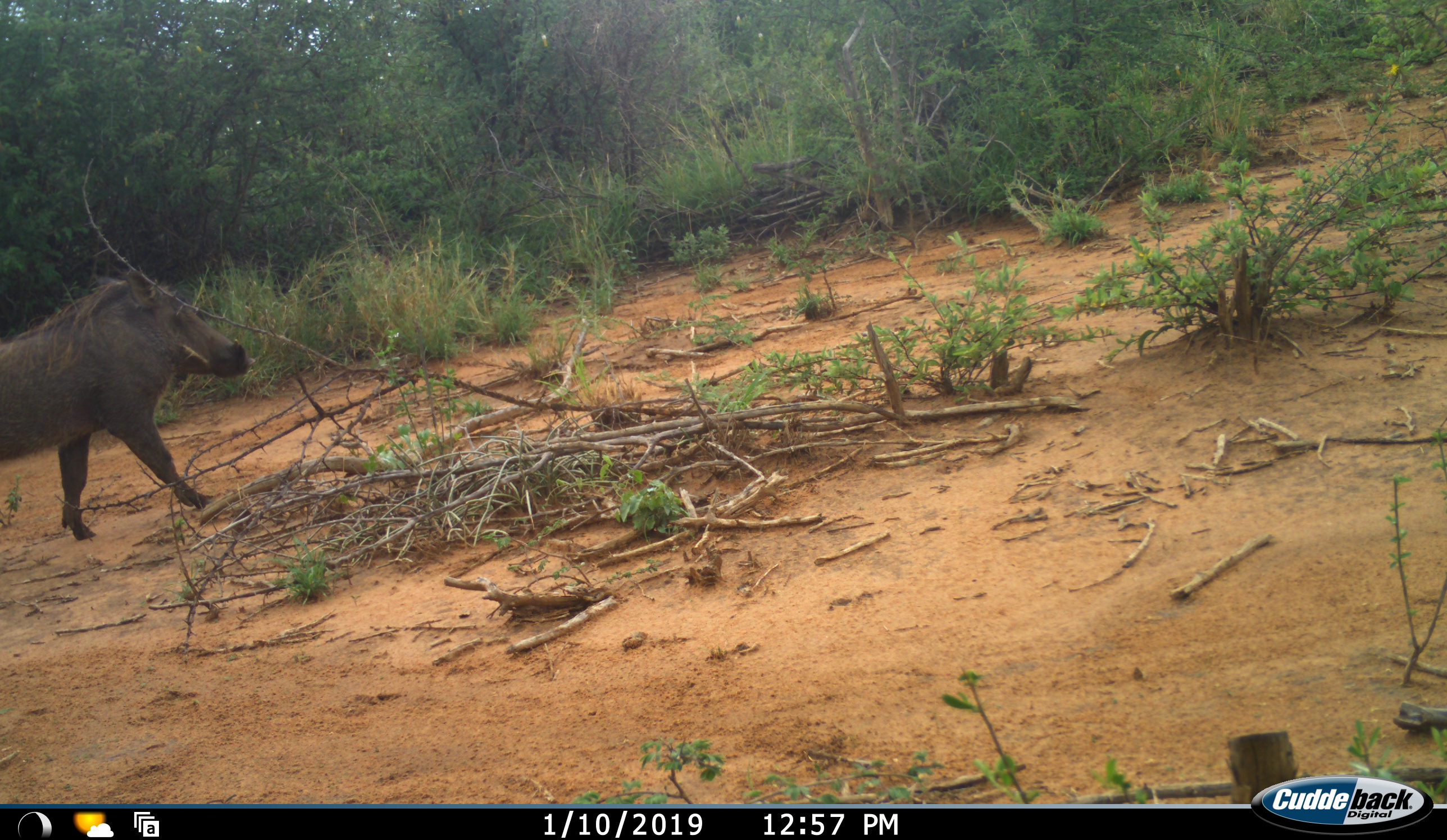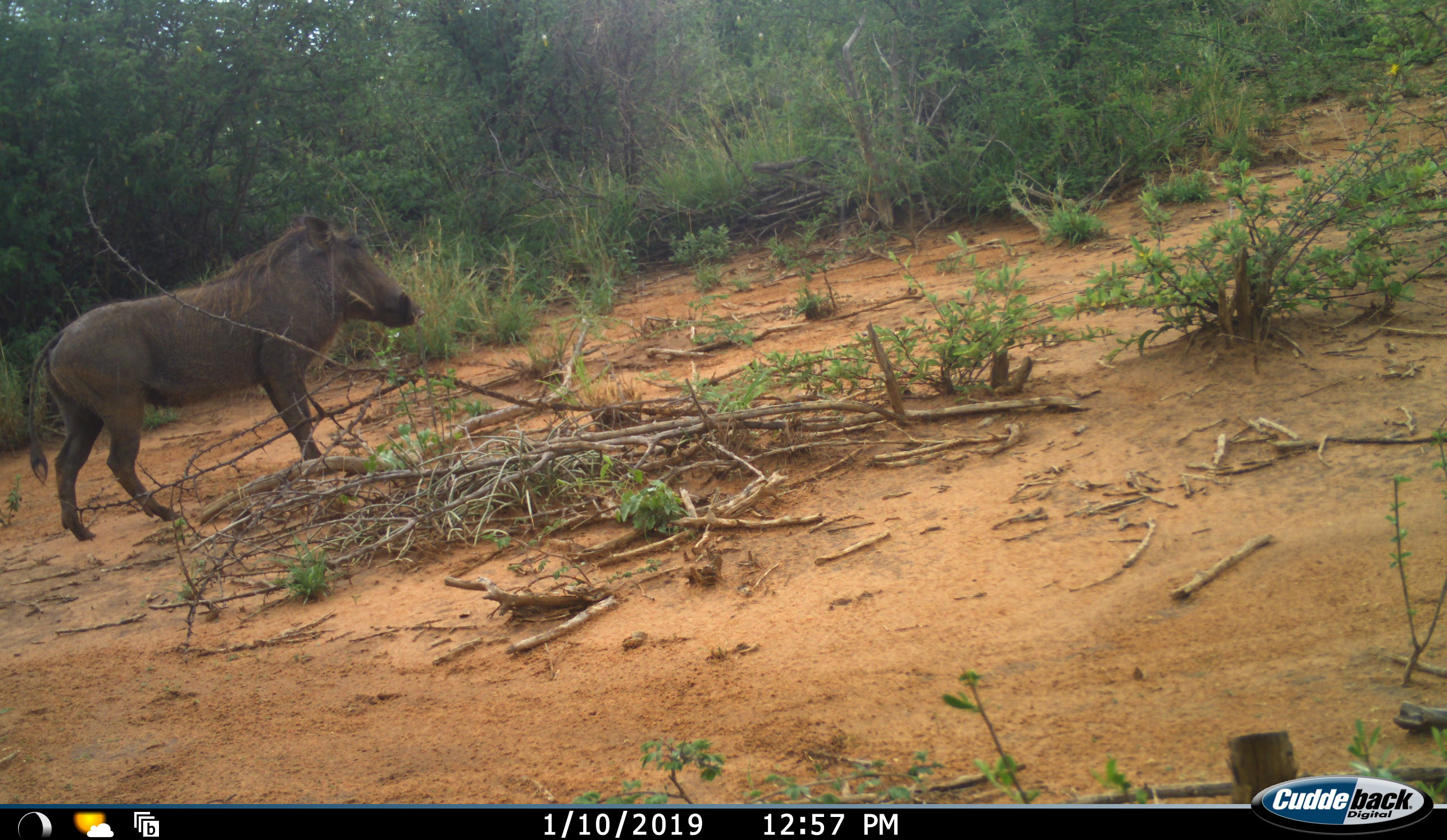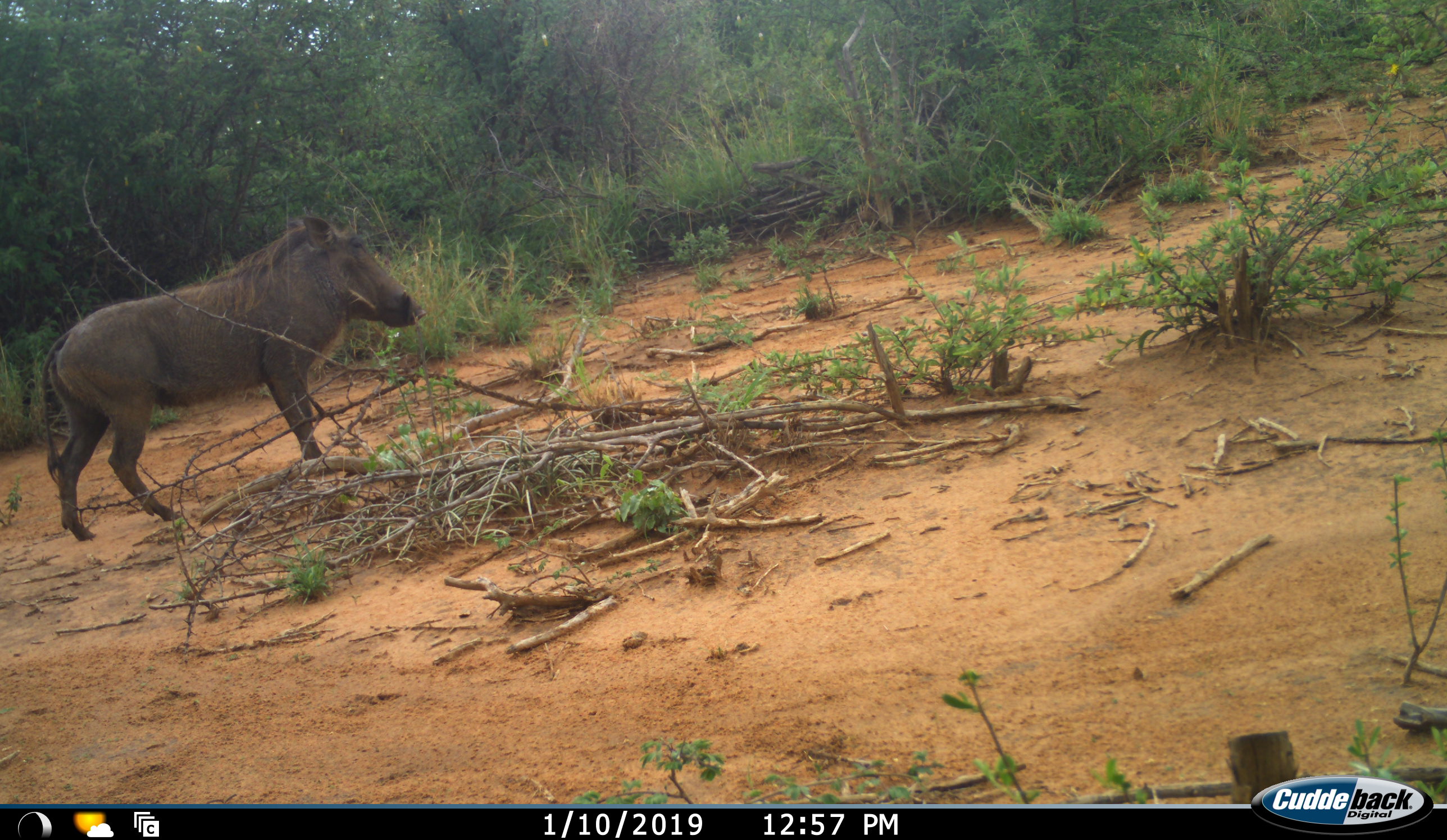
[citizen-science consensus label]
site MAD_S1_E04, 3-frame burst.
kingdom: Animalia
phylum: Chordata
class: Mammalia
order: Artiodactyla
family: Suidae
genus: Phacochoerus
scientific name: Phacochoerus africanus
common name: warthog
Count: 1.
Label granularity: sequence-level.